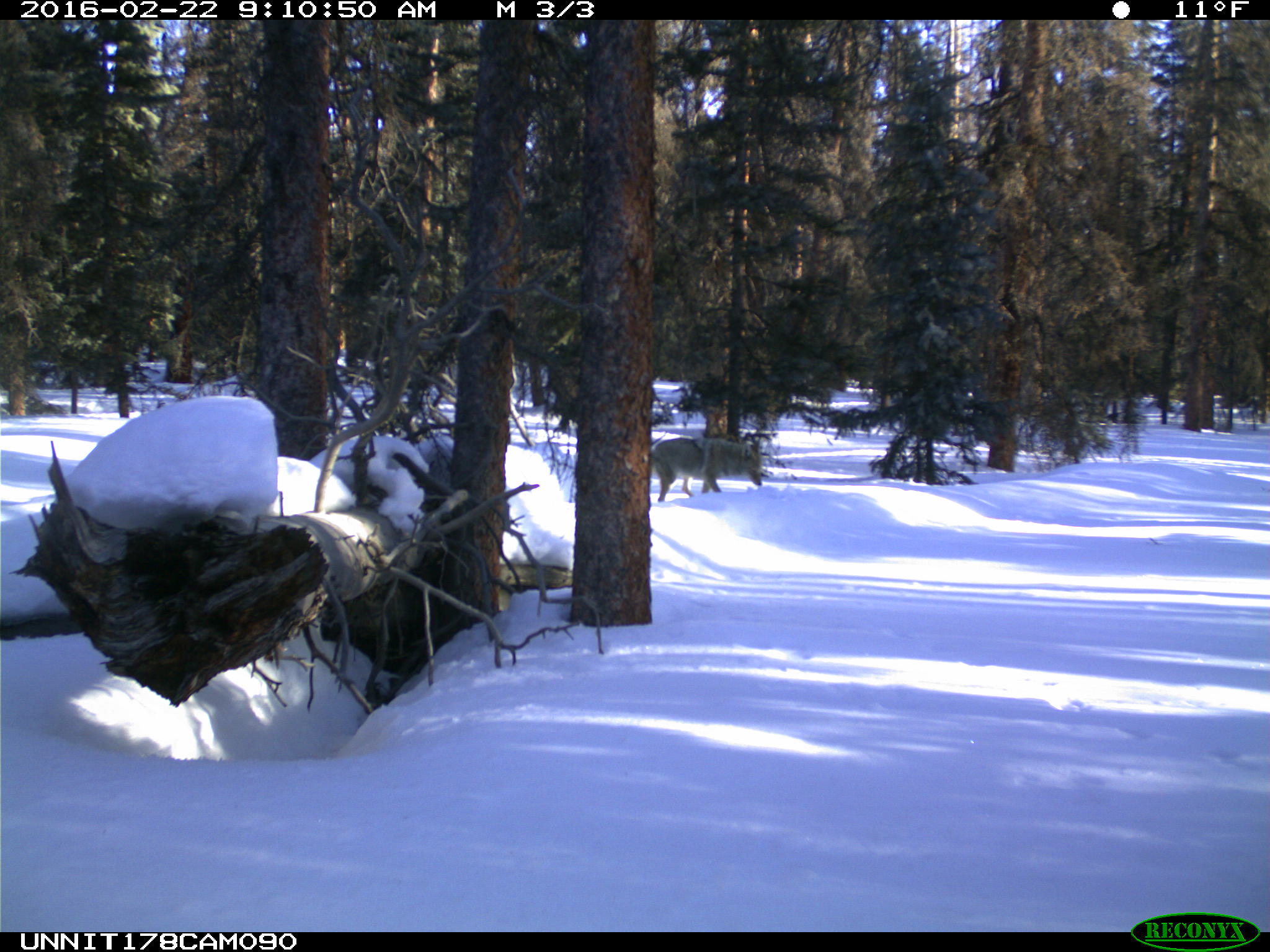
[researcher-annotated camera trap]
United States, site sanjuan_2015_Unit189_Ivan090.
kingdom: Animalia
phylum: Chordata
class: Mammalia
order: Carnivora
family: Canidae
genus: Canis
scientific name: Canis latrans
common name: coyote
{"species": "Canis latrans (coyote)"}